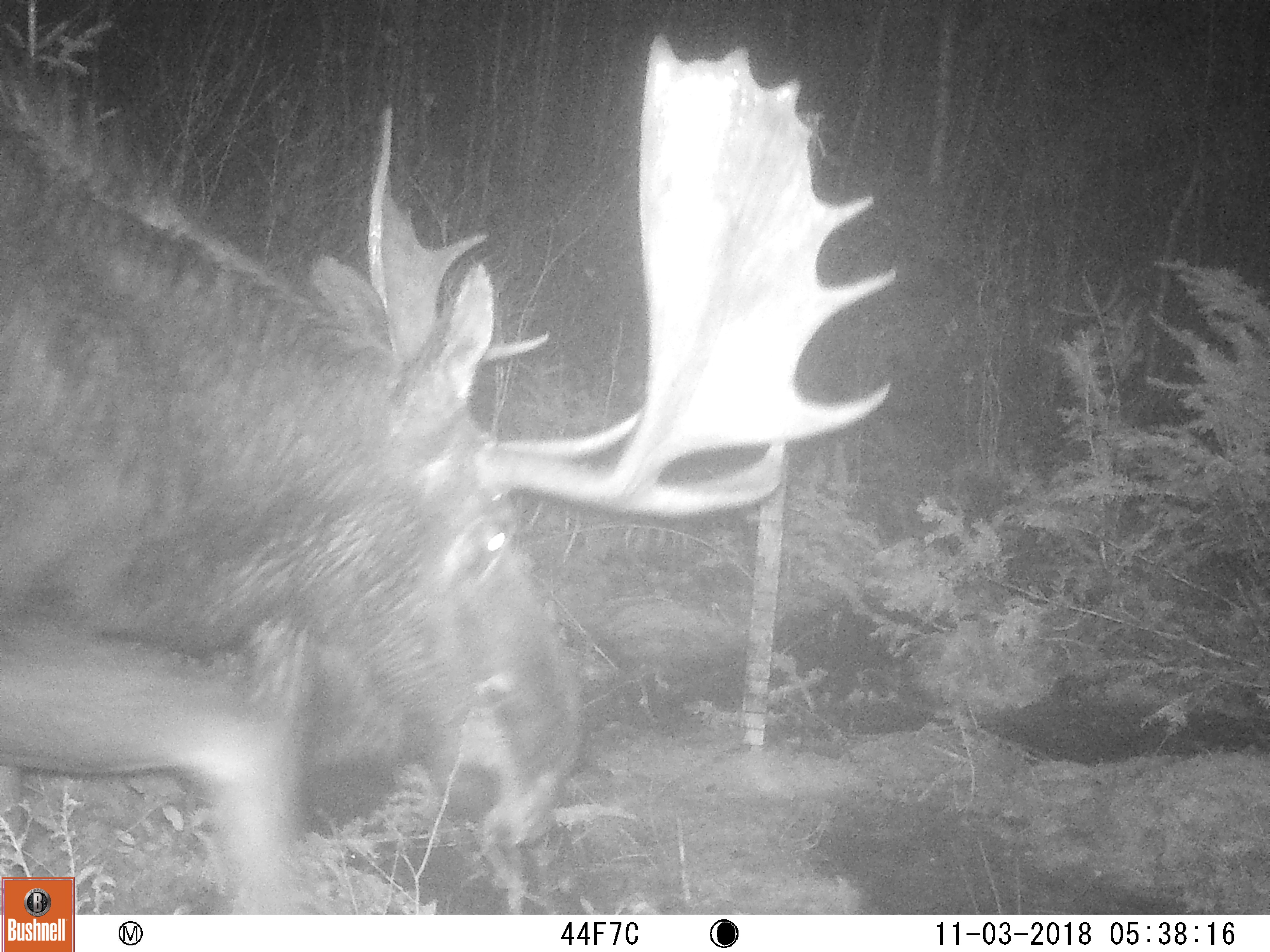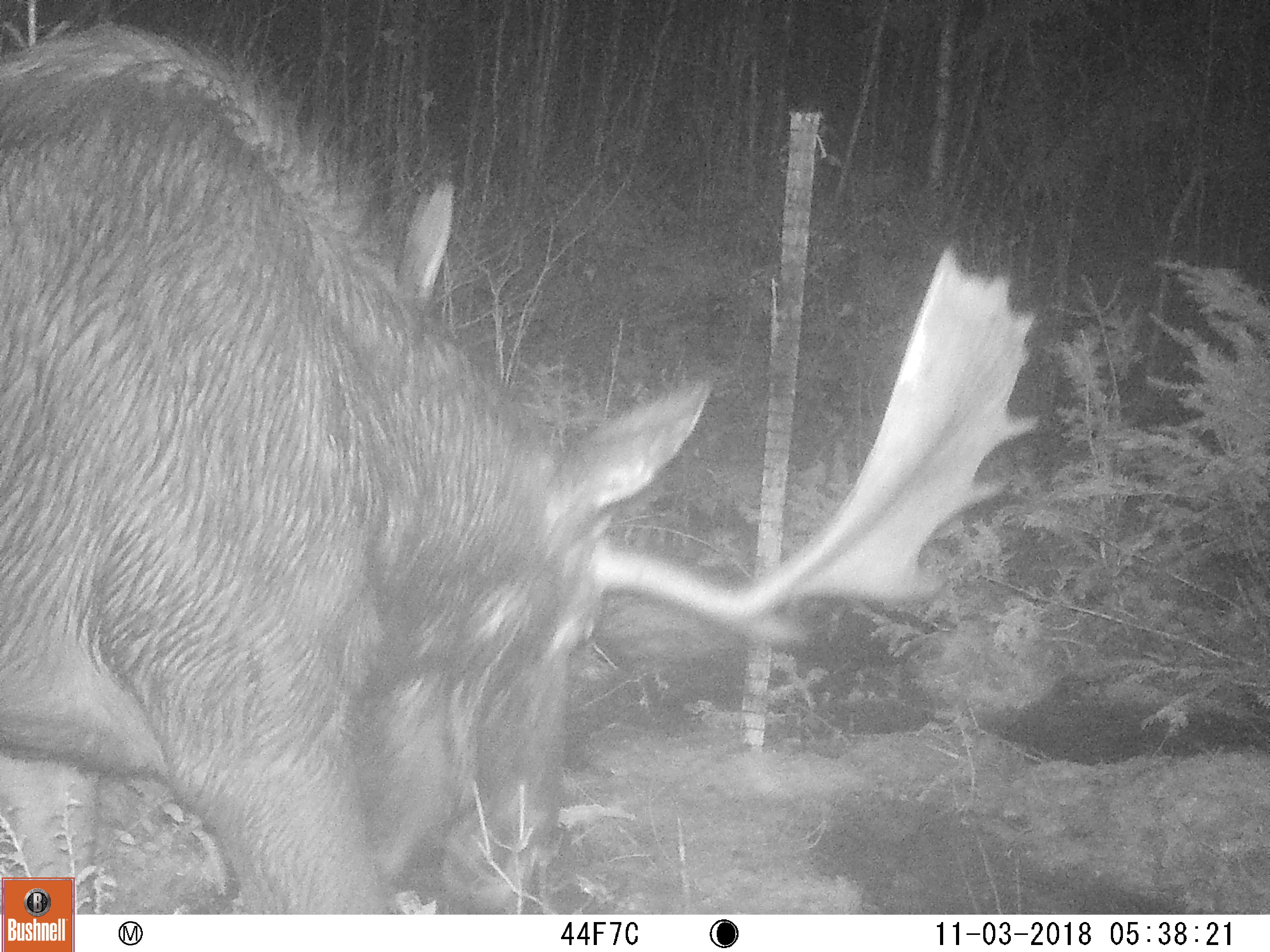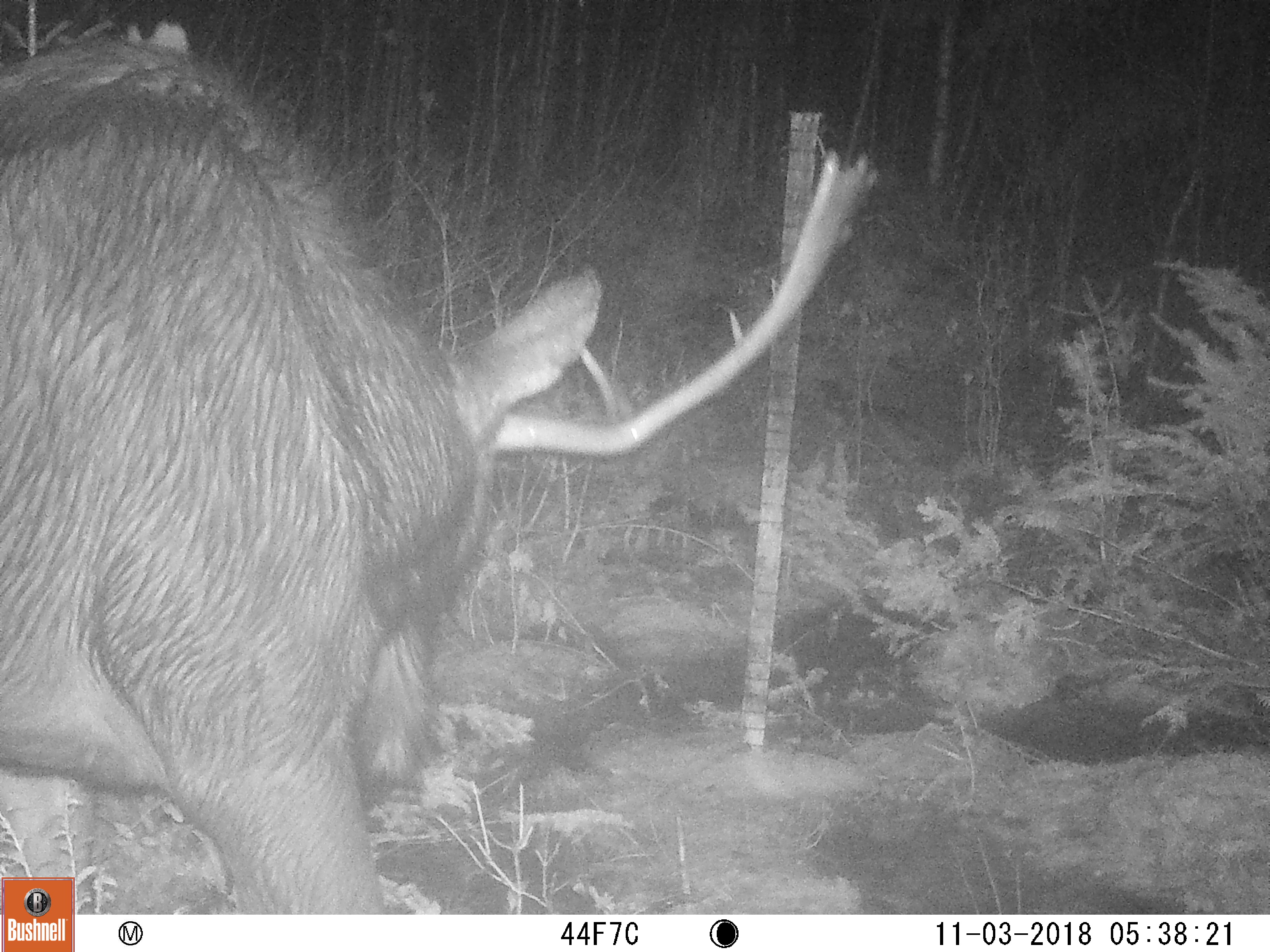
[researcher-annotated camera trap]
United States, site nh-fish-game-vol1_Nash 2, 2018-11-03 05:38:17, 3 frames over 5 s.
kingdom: Animalia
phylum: Chordata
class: Mammalia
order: Artiodactyla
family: Cervidae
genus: Alces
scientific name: Alces alces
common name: moose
Moose (Alces alces).